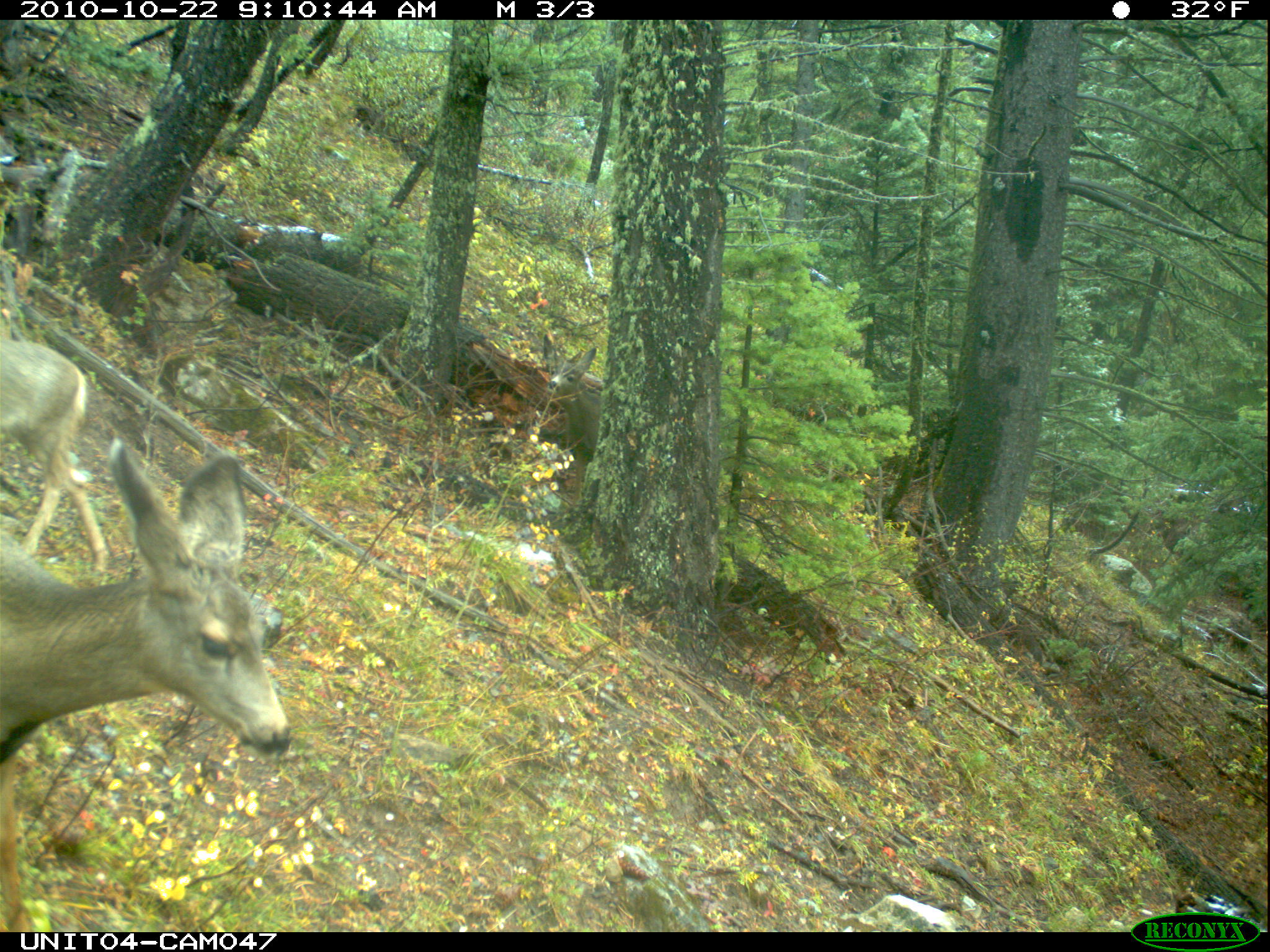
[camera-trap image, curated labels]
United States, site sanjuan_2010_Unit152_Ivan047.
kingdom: Animalia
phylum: Chordata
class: Mammalia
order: Artiodactyla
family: Cervidae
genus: Odocoileus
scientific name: Odocoileus hemionus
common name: mule deer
Odocoileus hemionus (mule deer).